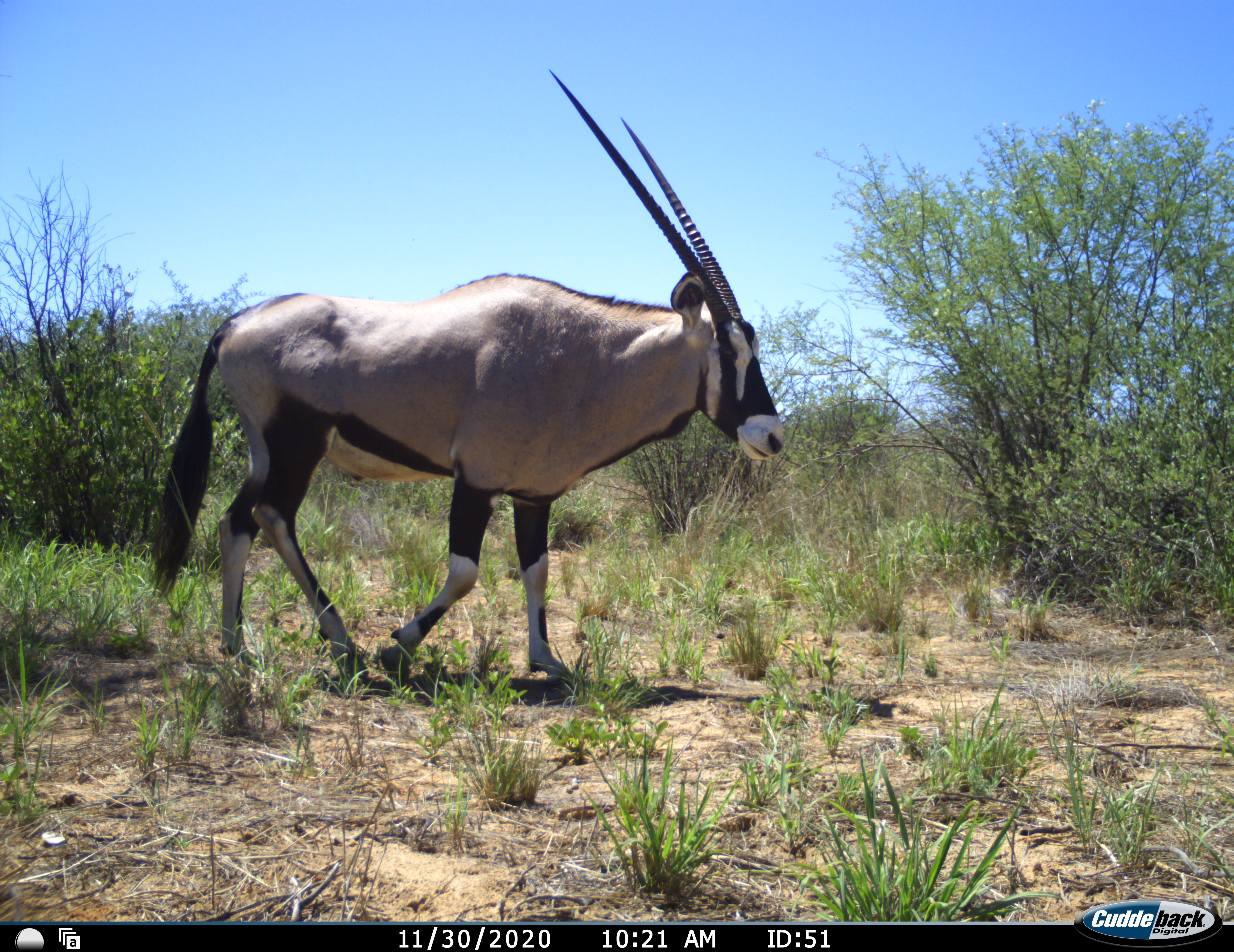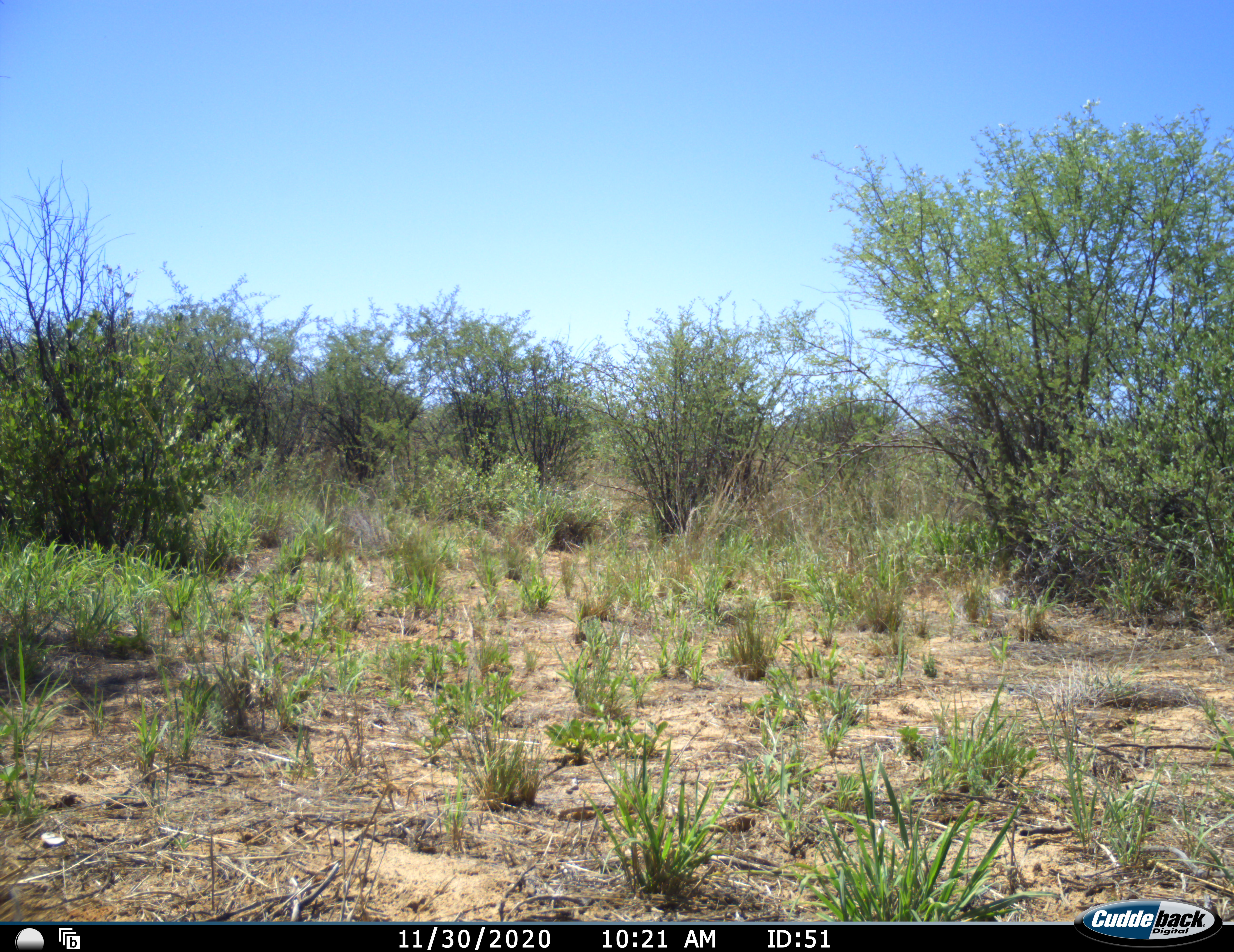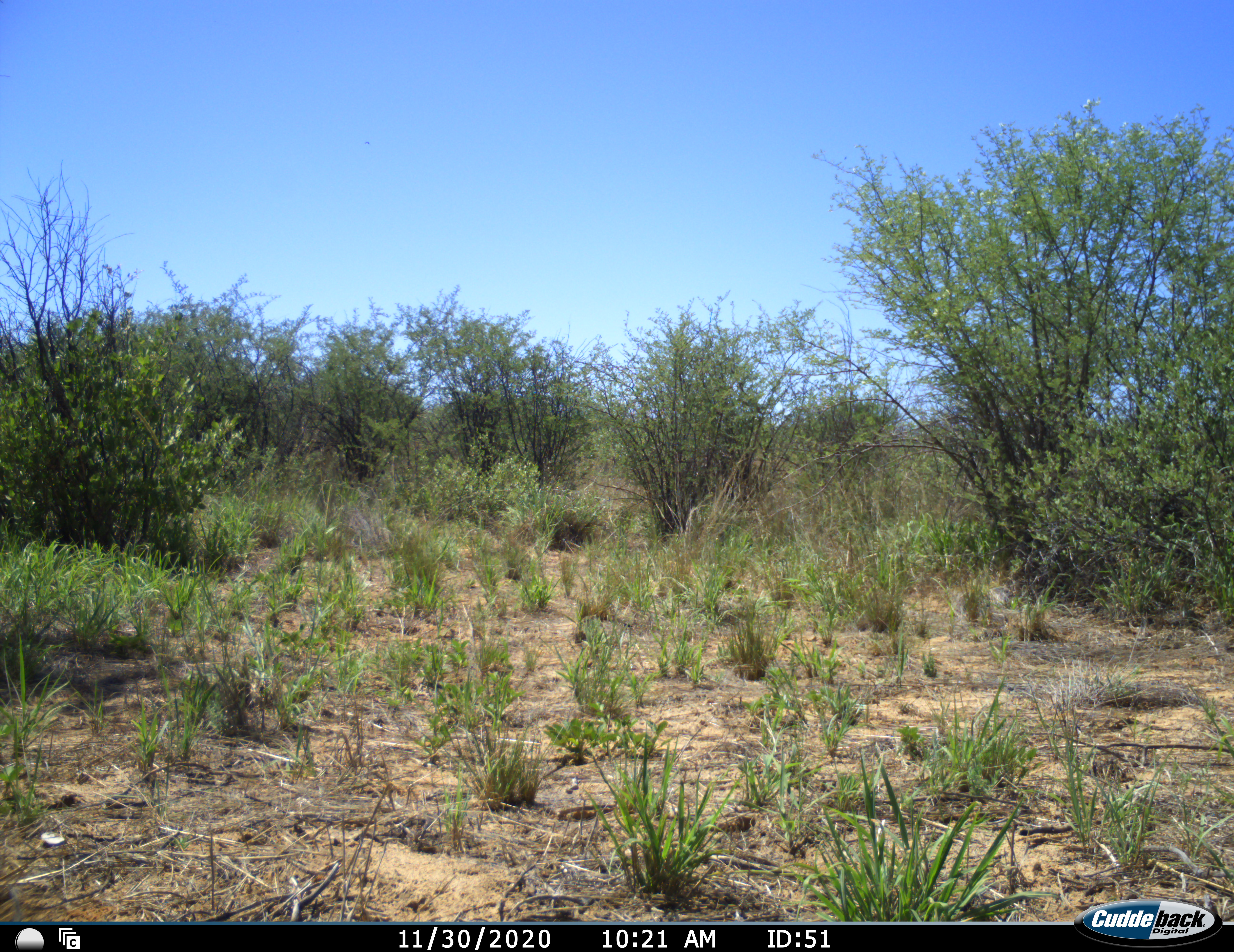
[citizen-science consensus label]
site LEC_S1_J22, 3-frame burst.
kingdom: Animalia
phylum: Chordata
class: Mammalia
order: Artiodactyla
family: Bovidae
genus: Oryx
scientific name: Oryx gazella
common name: gemsbok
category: oryx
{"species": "oryx (gemsbok) (Oryx gazella)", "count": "1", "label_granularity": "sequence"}